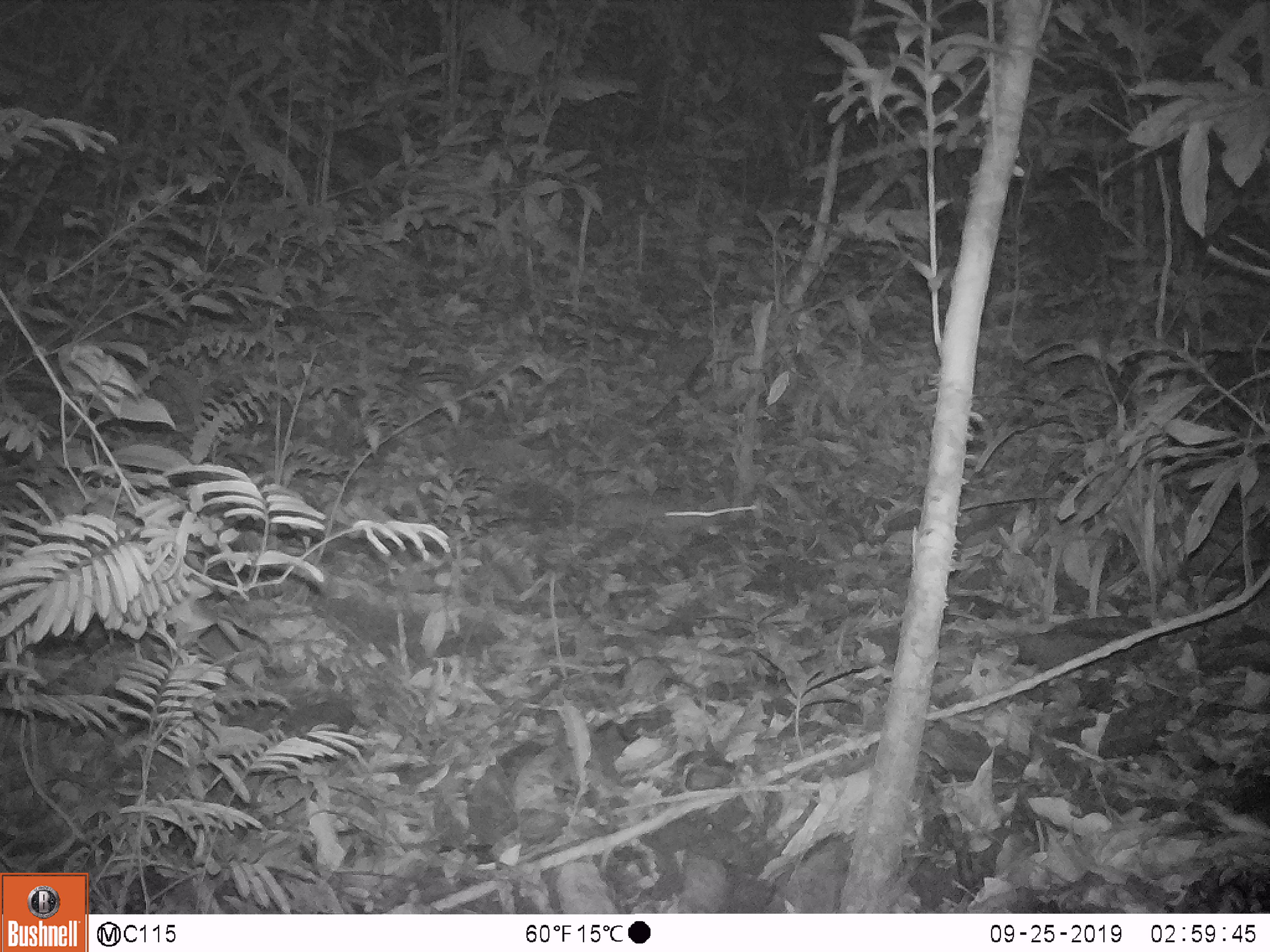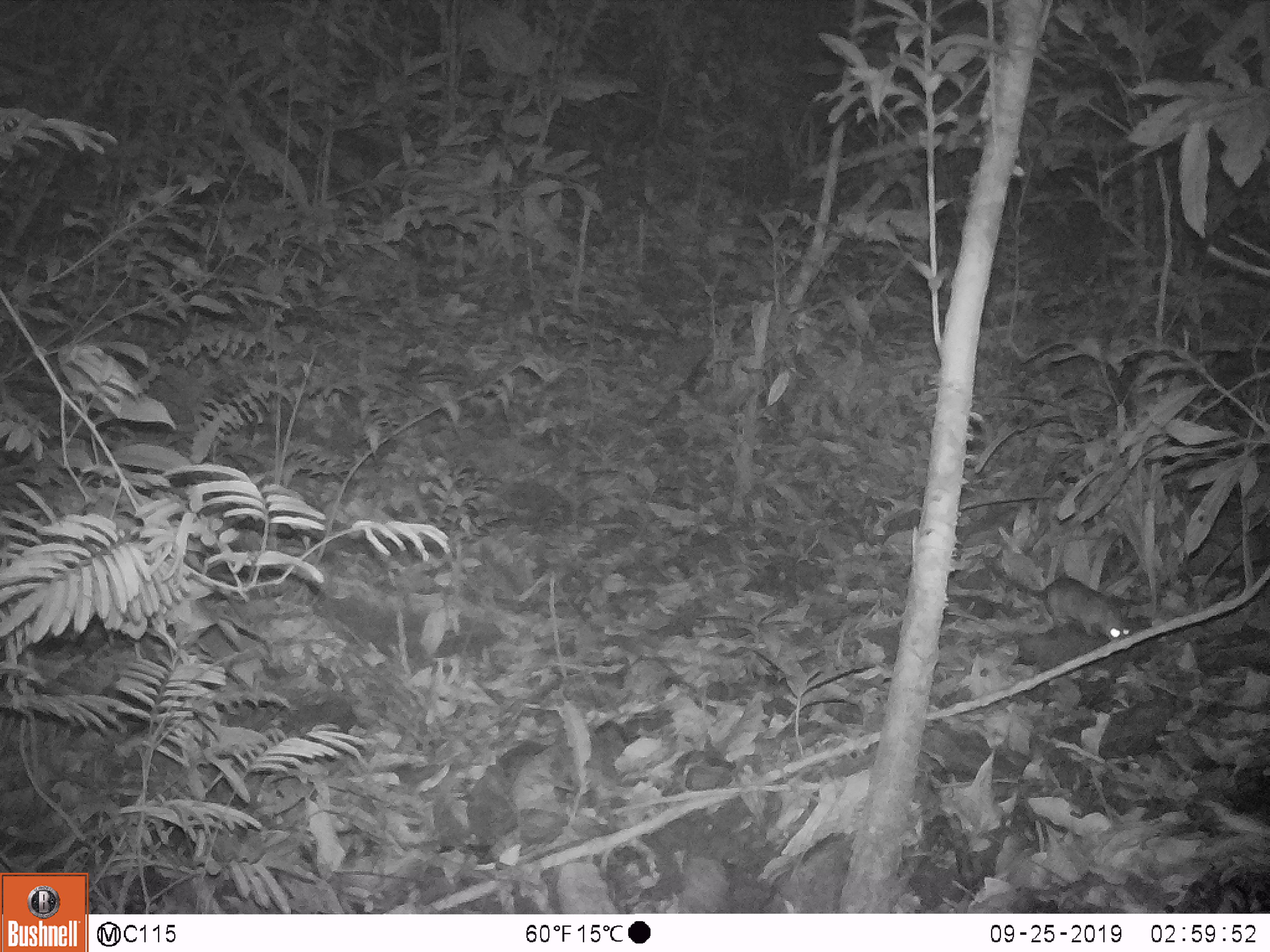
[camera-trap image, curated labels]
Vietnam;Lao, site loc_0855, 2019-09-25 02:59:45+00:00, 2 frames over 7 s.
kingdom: Animalia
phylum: Chordata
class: Mammalia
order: Rodentia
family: Muridae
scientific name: Muridae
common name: old-world mice and rats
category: unidentified murid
Unidentified murid (old-world mice and rats) (Muridae). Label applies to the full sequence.